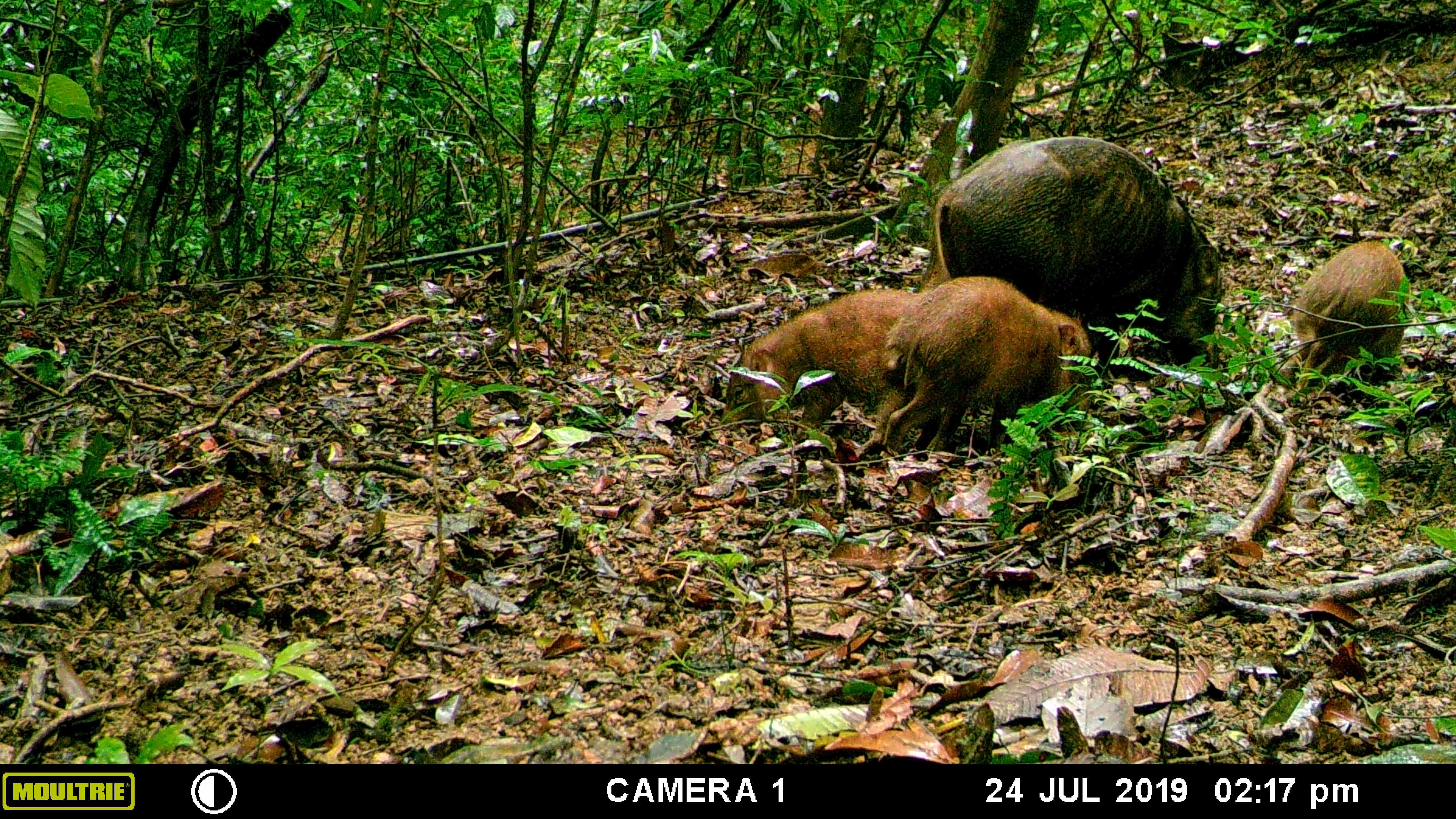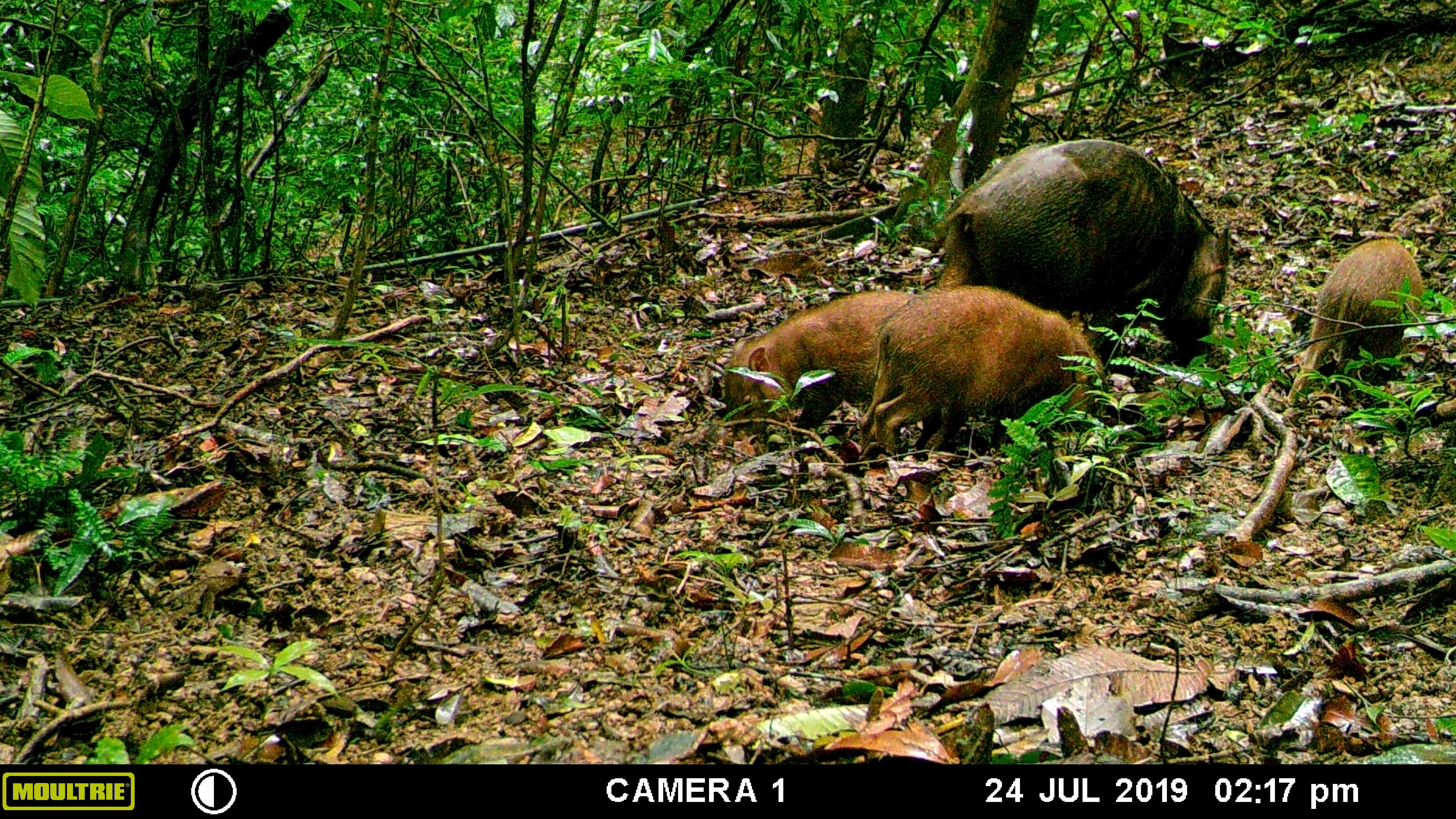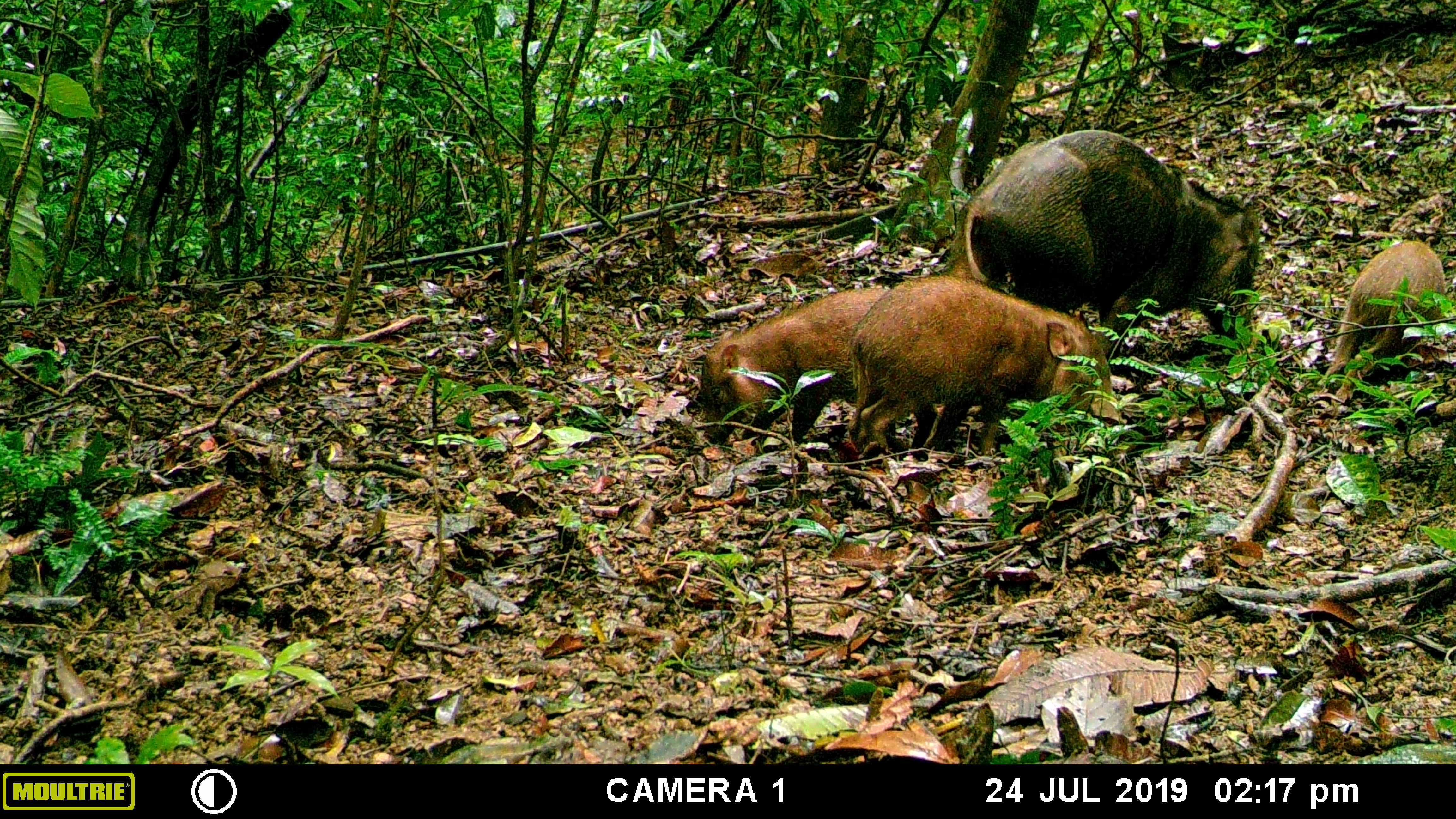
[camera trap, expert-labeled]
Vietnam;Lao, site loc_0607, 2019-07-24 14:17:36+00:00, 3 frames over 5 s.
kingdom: Animalia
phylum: Chordata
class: Mammalia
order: Artiodactyla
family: Suidae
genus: Sus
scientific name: Sus scrofa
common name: eurasian wild pig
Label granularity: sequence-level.